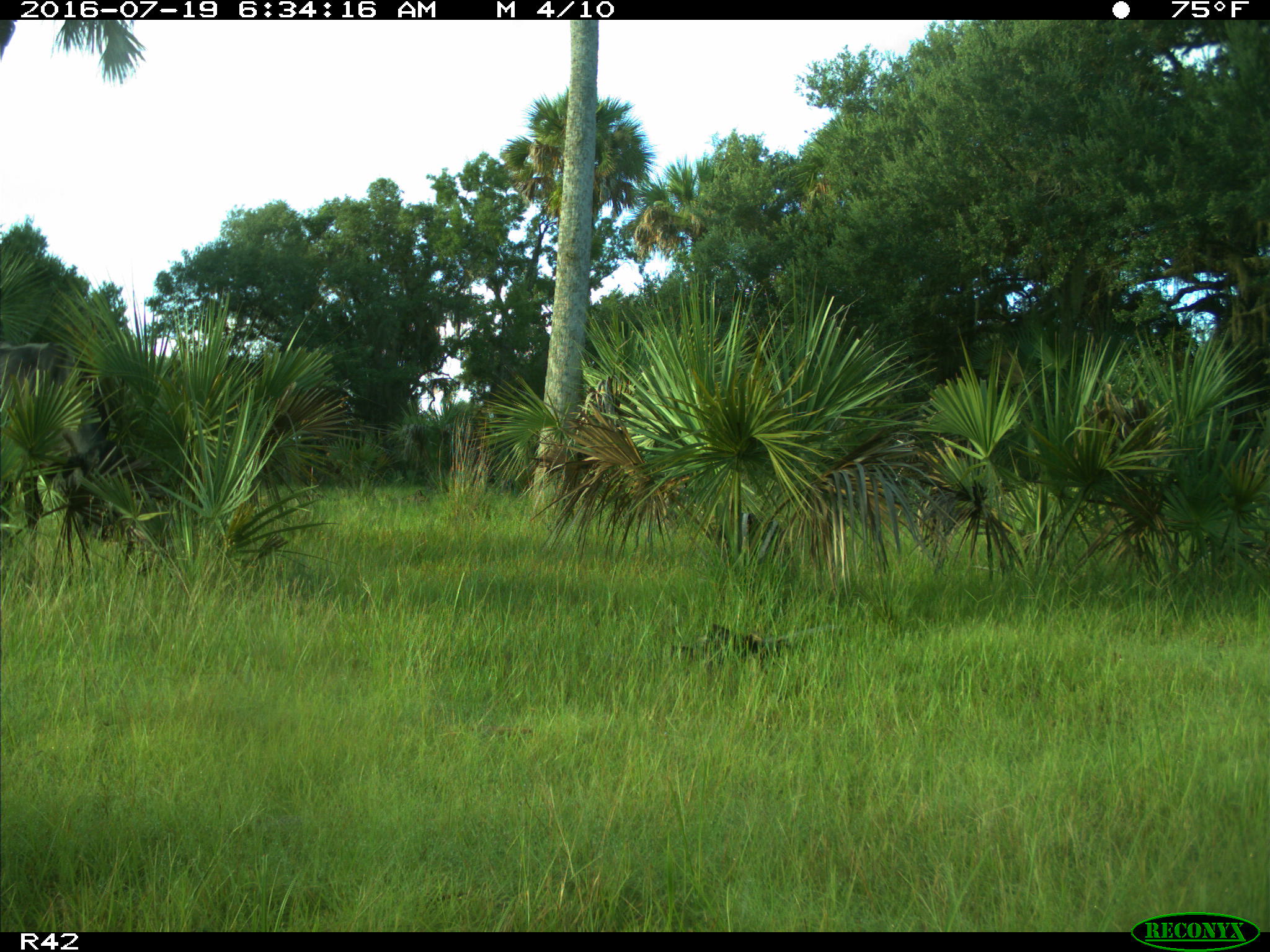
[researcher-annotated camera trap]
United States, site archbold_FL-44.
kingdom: Animalia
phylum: Chordata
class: Mammalia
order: Artiodactyla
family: Bovidae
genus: Bos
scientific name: Bos taurus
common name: domestic cow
Bos taurus (domestic cow).